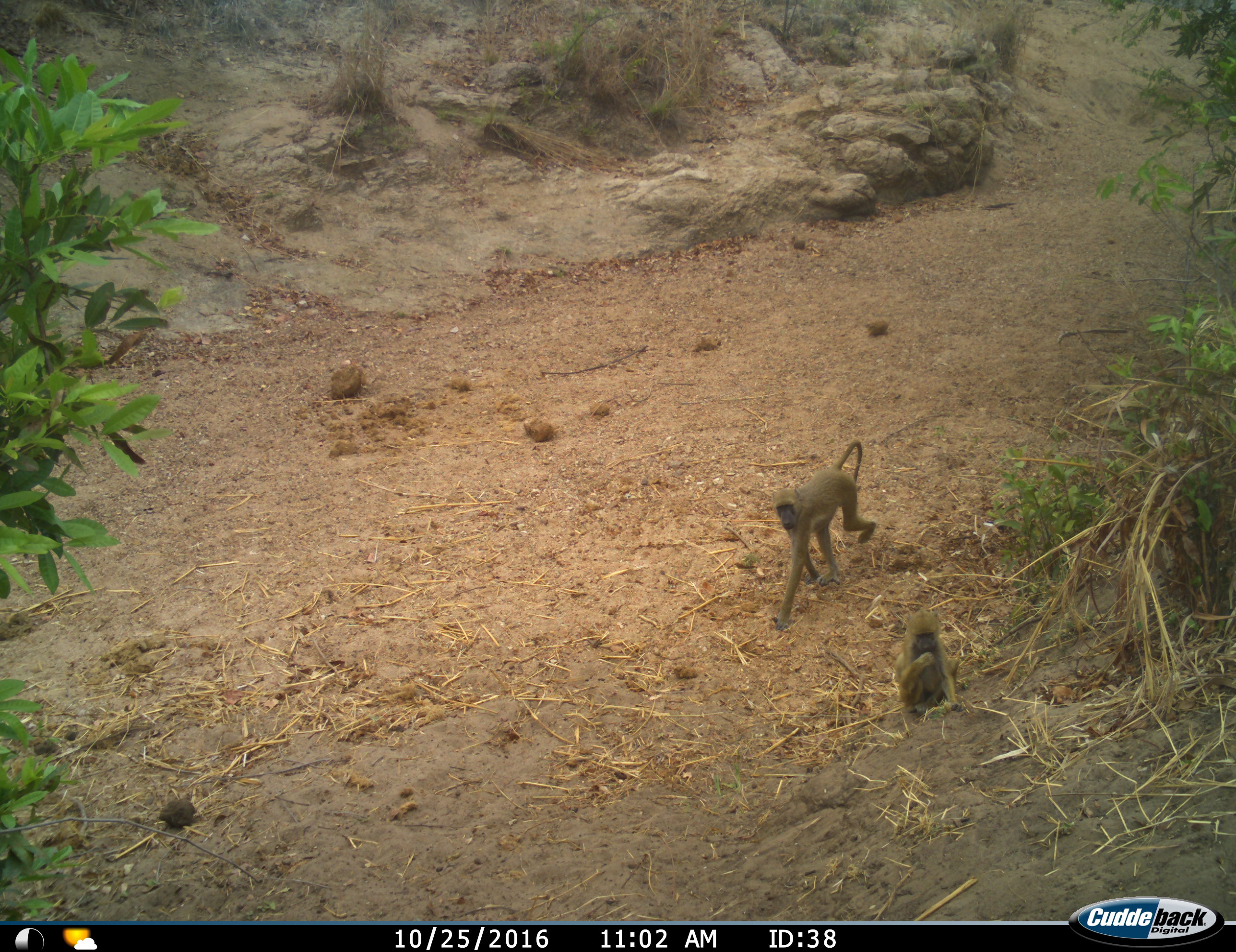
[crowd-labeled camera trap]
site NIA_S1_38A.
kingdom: Animalia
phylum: Chordata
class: Mammalia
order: Primates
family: Cercopithecidae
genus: Papio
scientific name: Papio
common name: baboon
Baboon (Papio), count 2. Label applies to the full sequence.